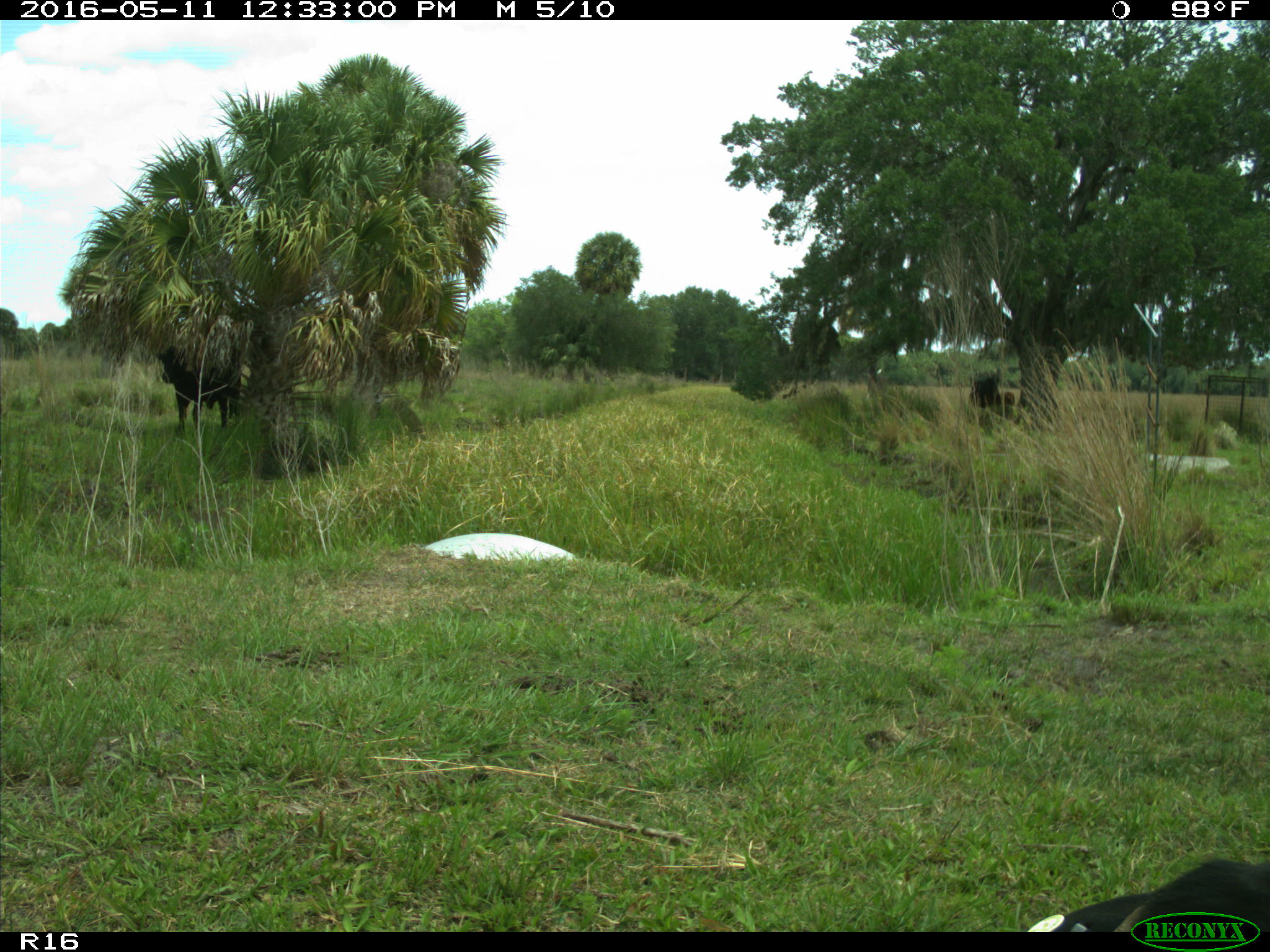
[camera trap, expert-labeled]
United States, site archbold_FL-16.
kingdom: Animalia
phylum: Chordata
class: Mammalia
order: Artiodactyla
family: Bovidae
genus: Bos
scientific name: Bos taurus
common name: domestic cow